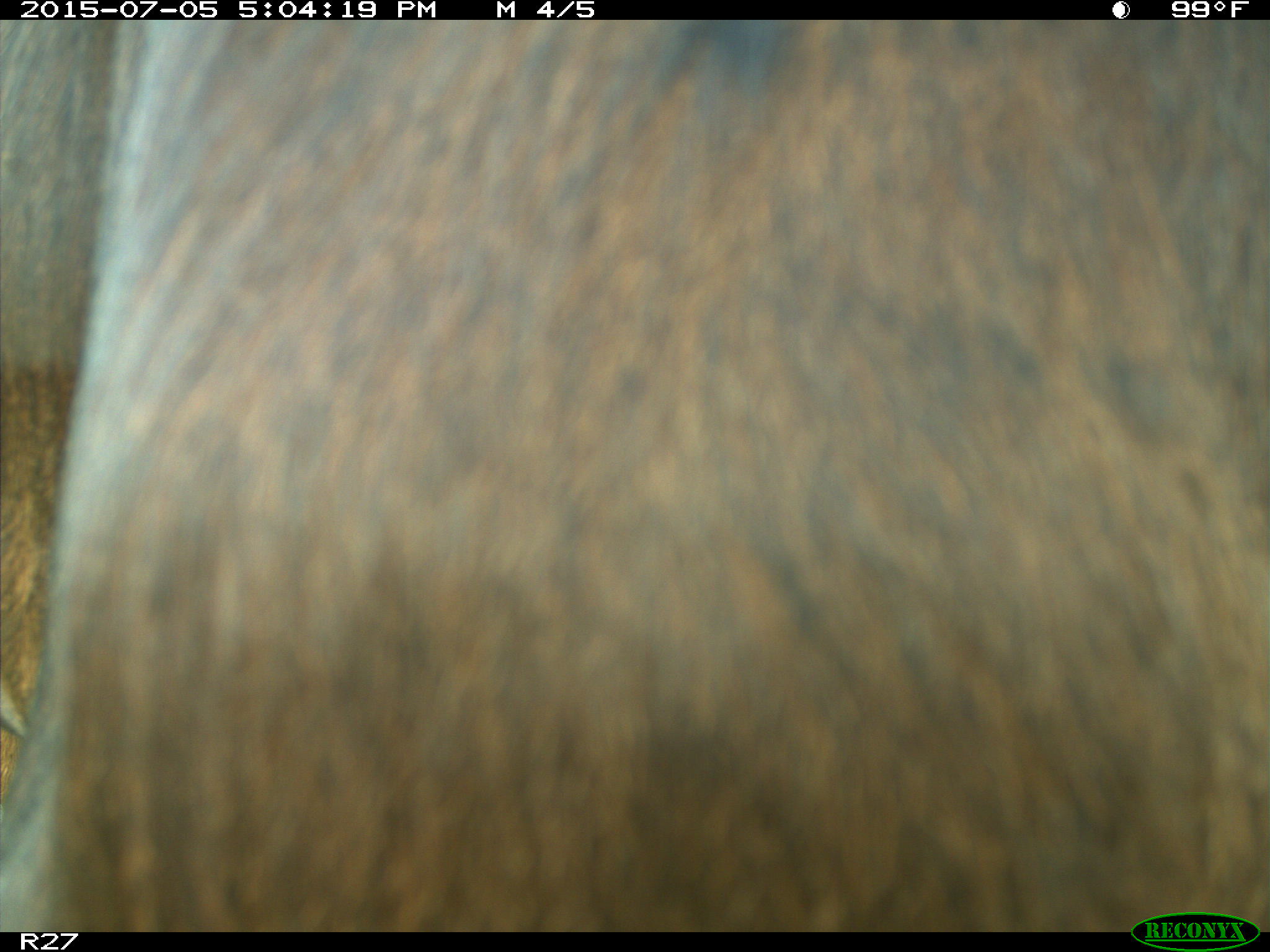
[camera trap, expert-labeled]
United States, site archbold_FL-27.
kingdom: Animalia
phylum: Chordata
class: Mammalia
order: Artiodactyla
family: Bovidae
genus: Bos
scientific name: Bos taurus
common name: domestic cow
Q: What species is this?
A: Bos taurus (domestic cow).